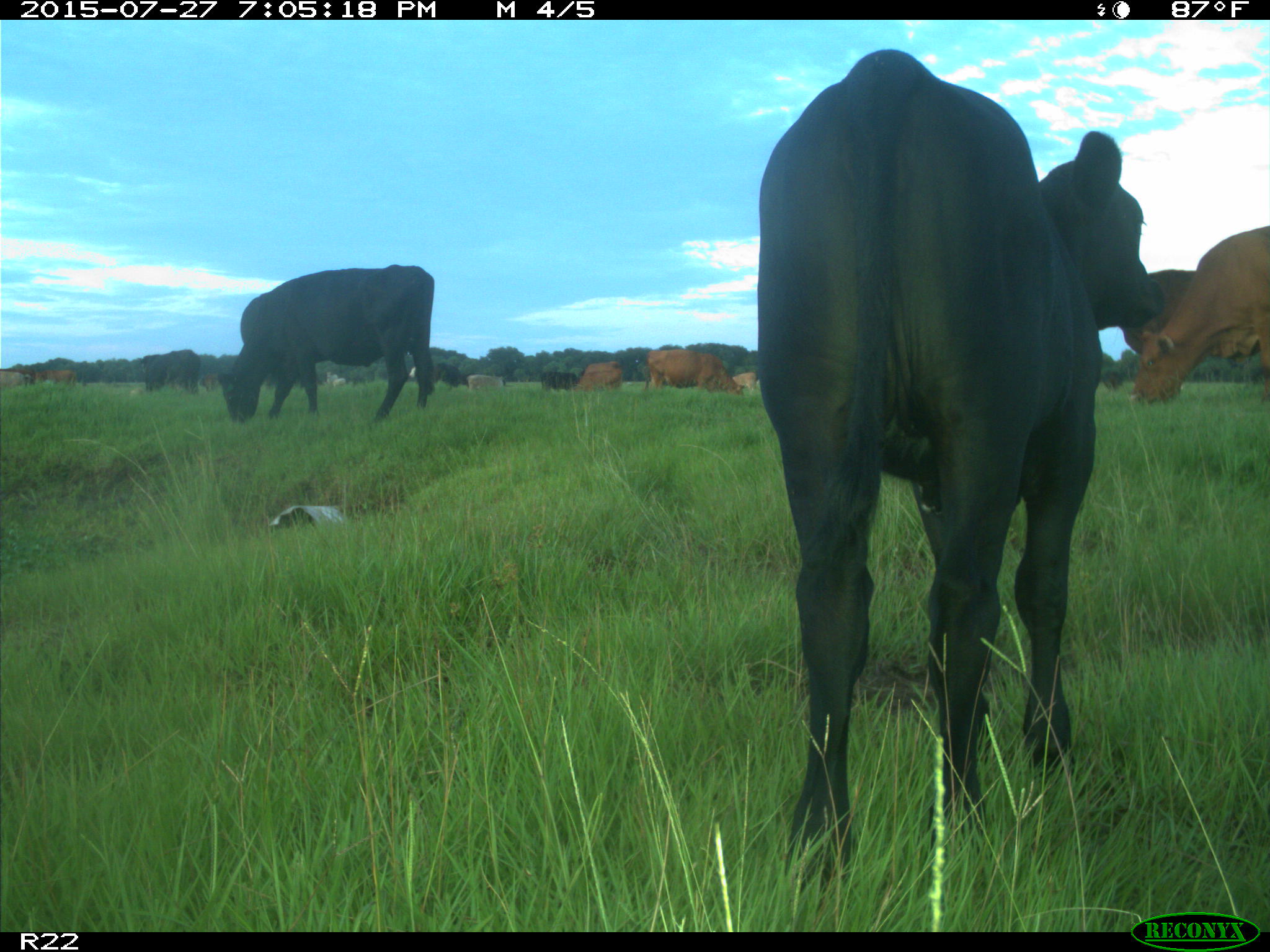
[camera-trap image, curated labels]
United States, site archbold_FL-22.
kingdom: Animalia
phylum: Chordata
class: Mammalia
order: Artiodactyla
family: Bovidae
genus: Bos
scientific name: Bos taurus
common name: domestic cow